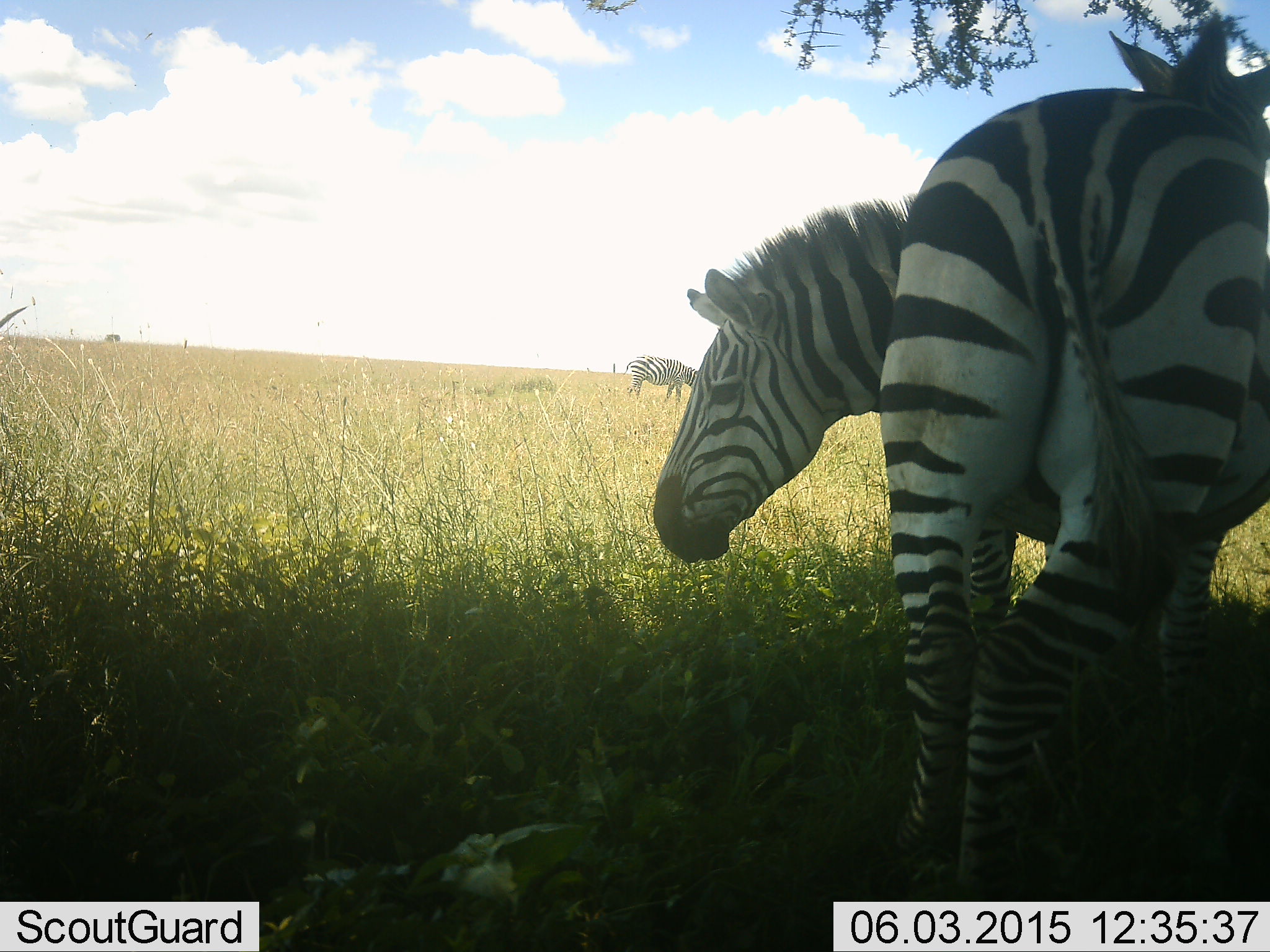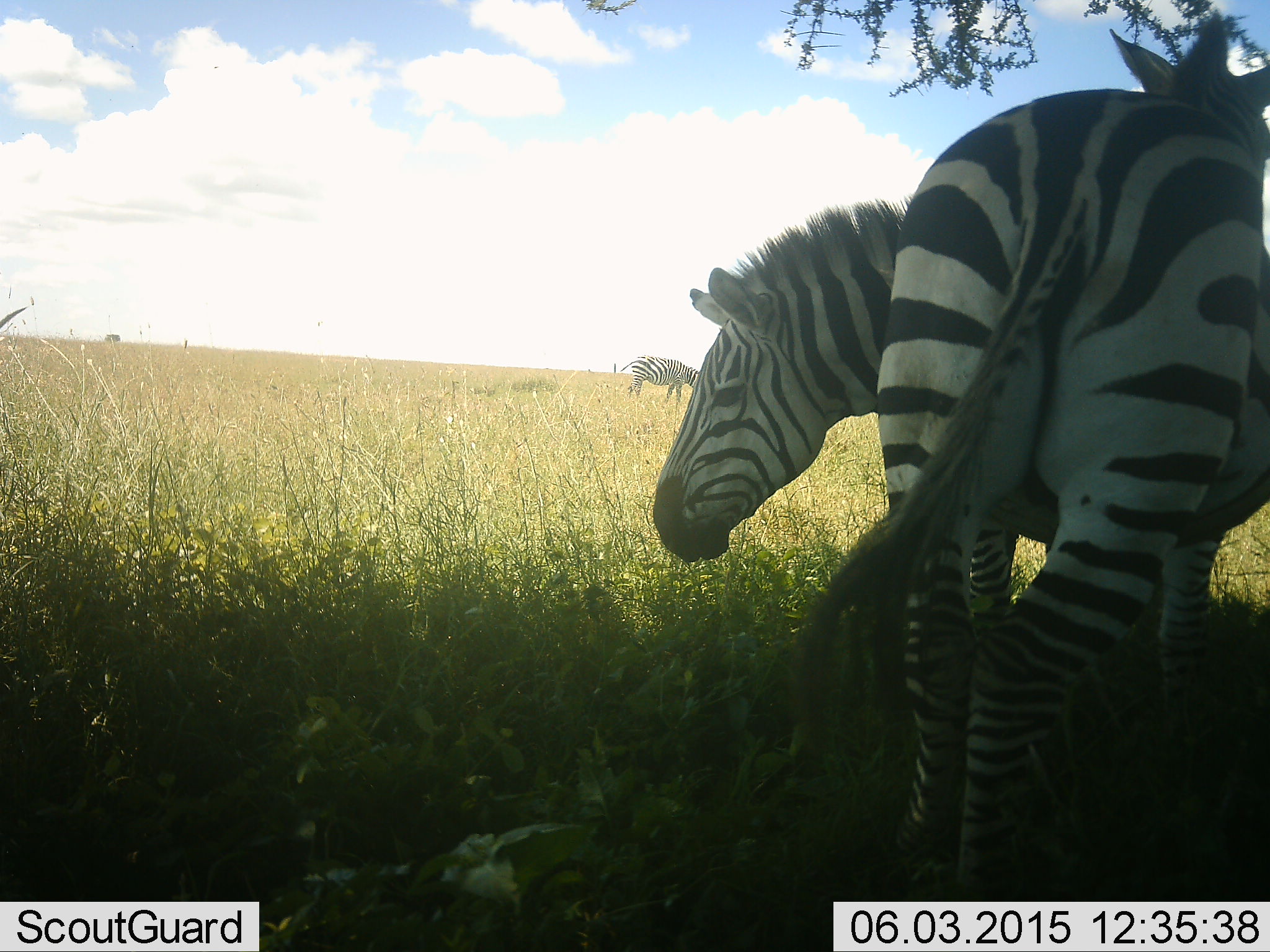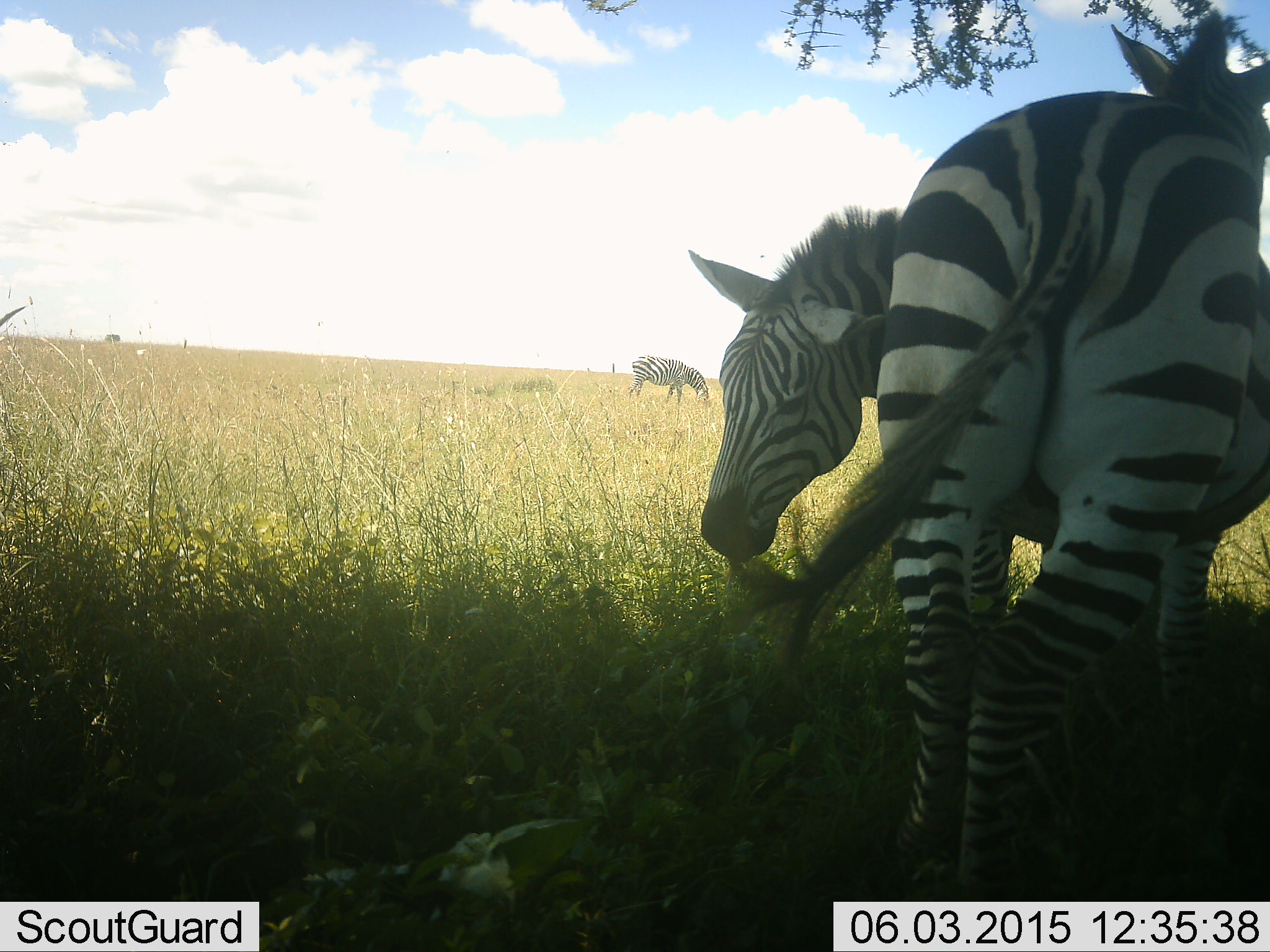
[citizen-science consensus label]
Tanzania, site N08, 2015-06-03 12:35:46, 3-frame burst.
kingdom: Animalia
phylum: Chordata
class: Mammalia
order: Perissodactyla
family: Equidae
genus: Equus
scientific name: Equus quagga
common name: plains zebra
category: zebra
Zebra (plains zebra) (Equus quagga), count 3. Behavior (volunteer vote fractions): standing 80%, resting 0%, moving 20%, interacting 0%. Young present (vote fraction): 0%. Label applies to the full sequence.